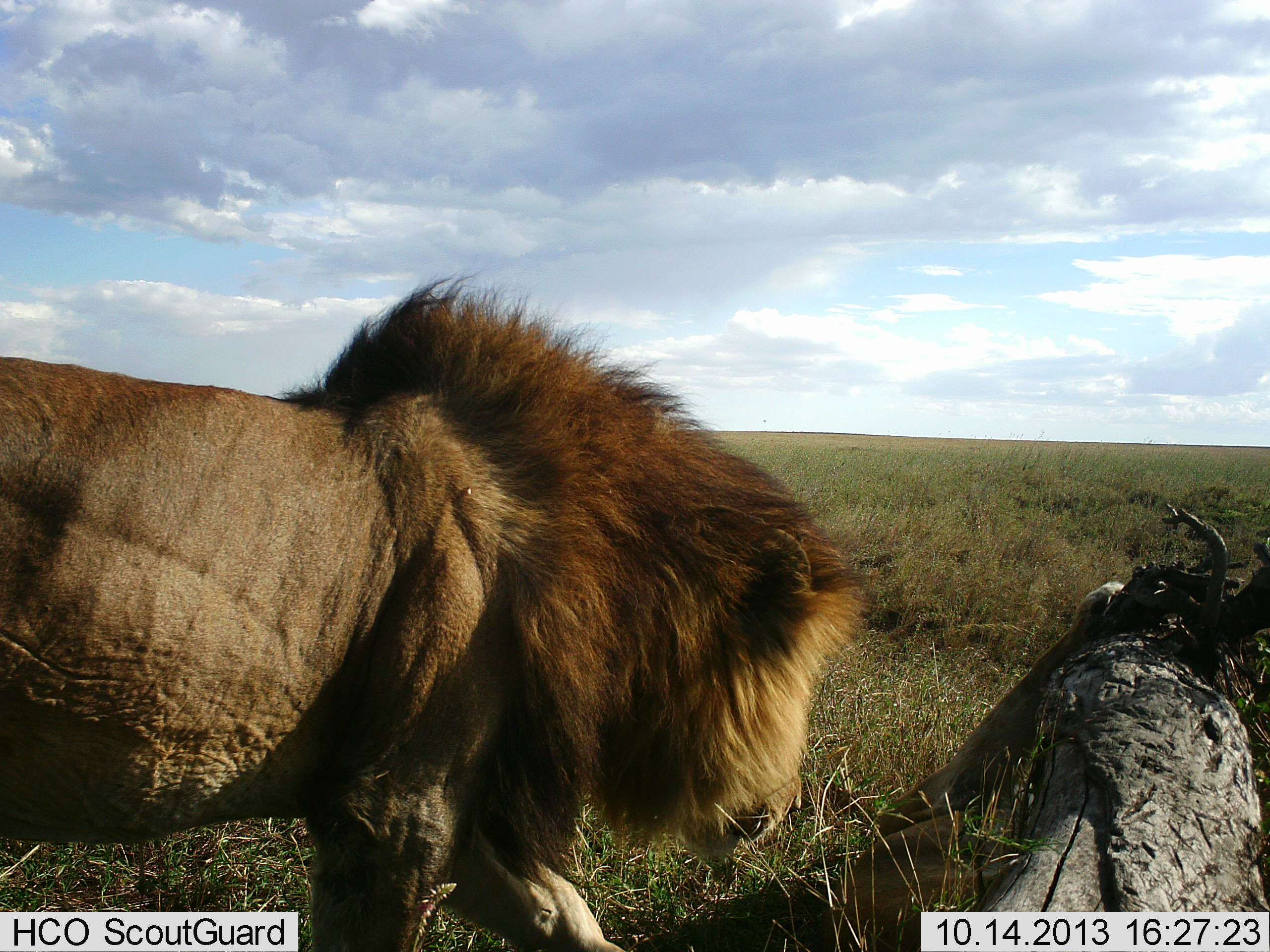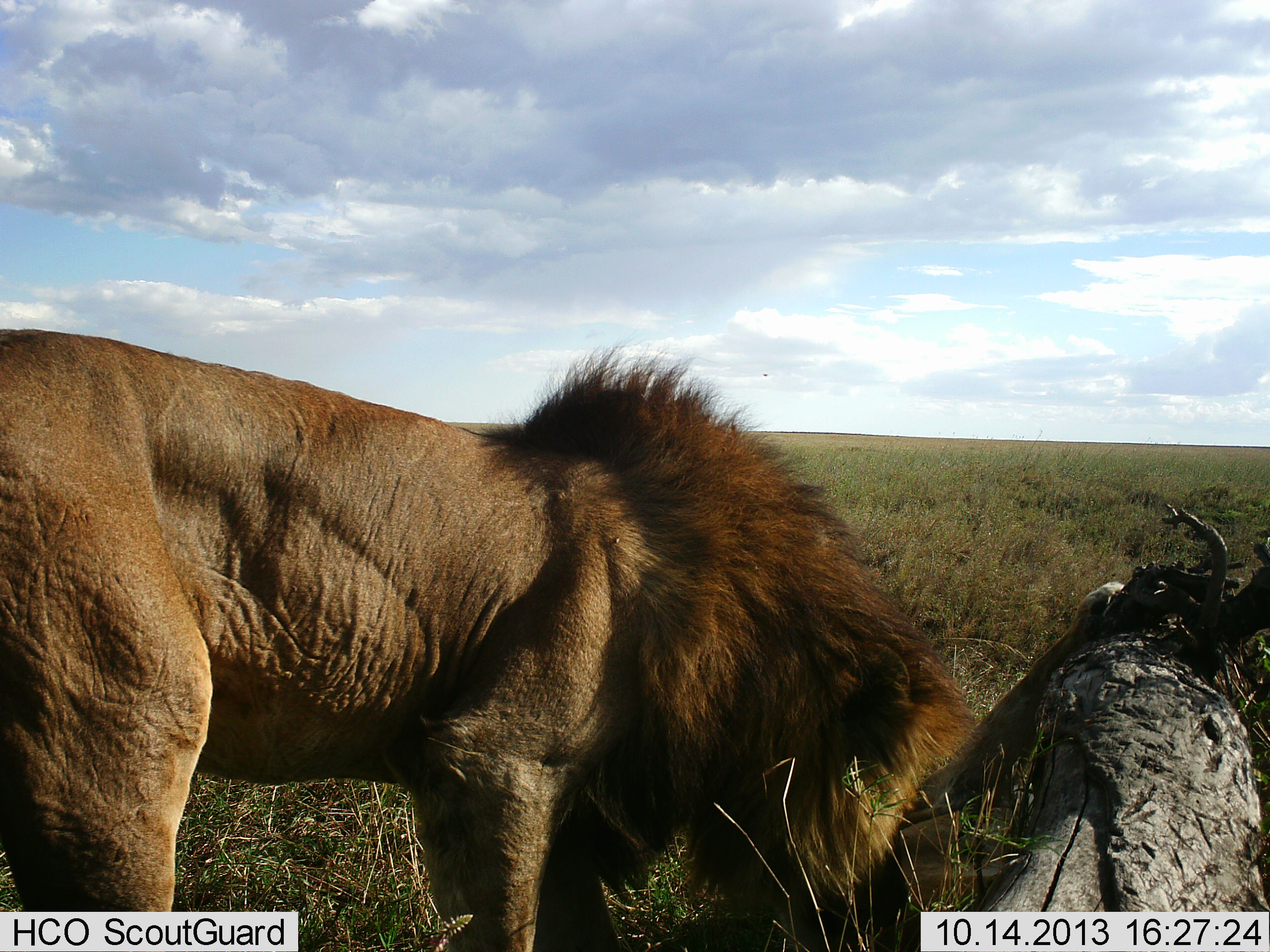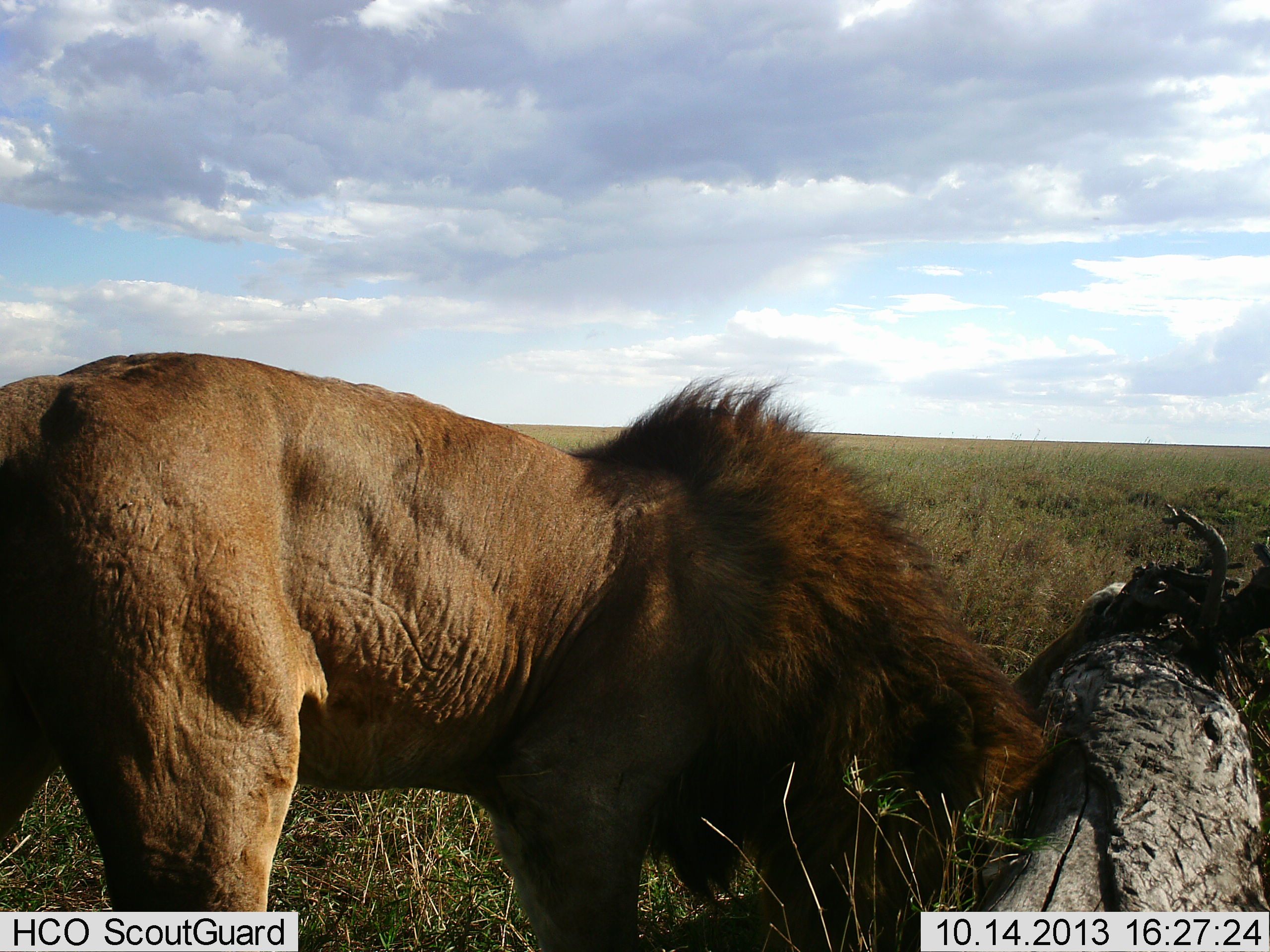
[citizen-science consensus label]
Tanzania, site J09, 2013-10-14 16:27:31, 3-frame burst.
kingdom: Animalia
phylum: Chordata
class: Mammalia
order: Carnivora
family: Felidae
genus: Panthera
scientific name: Panthera leo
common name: lion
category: lionmale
Lionmale (lion) (Panthera leo), count 1. Behavior (volunteer vote fractions): standing 55%, resting 0%, moving 36%, interacting 9%. Young present (vote fraction): 0%. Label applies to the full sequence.